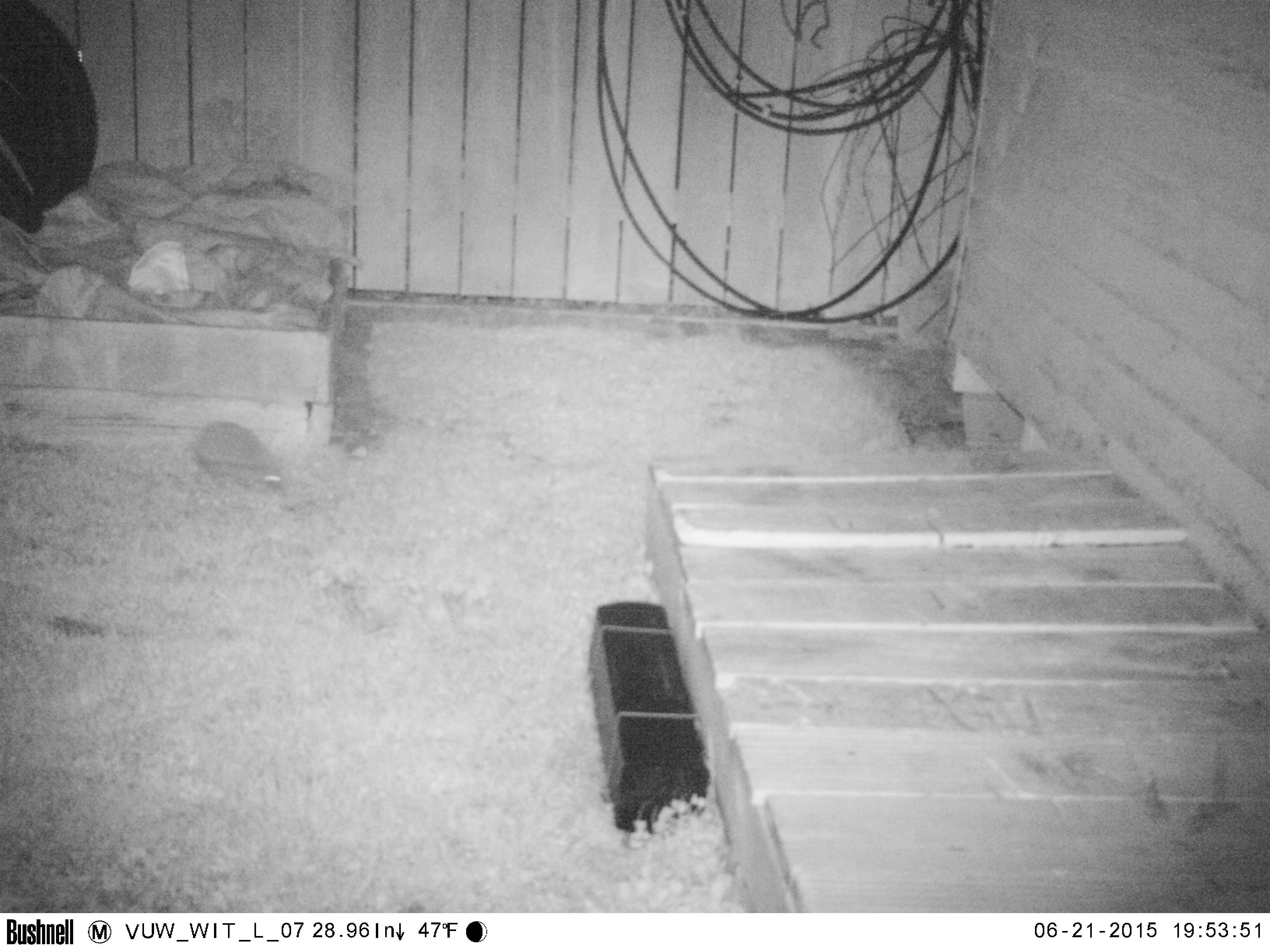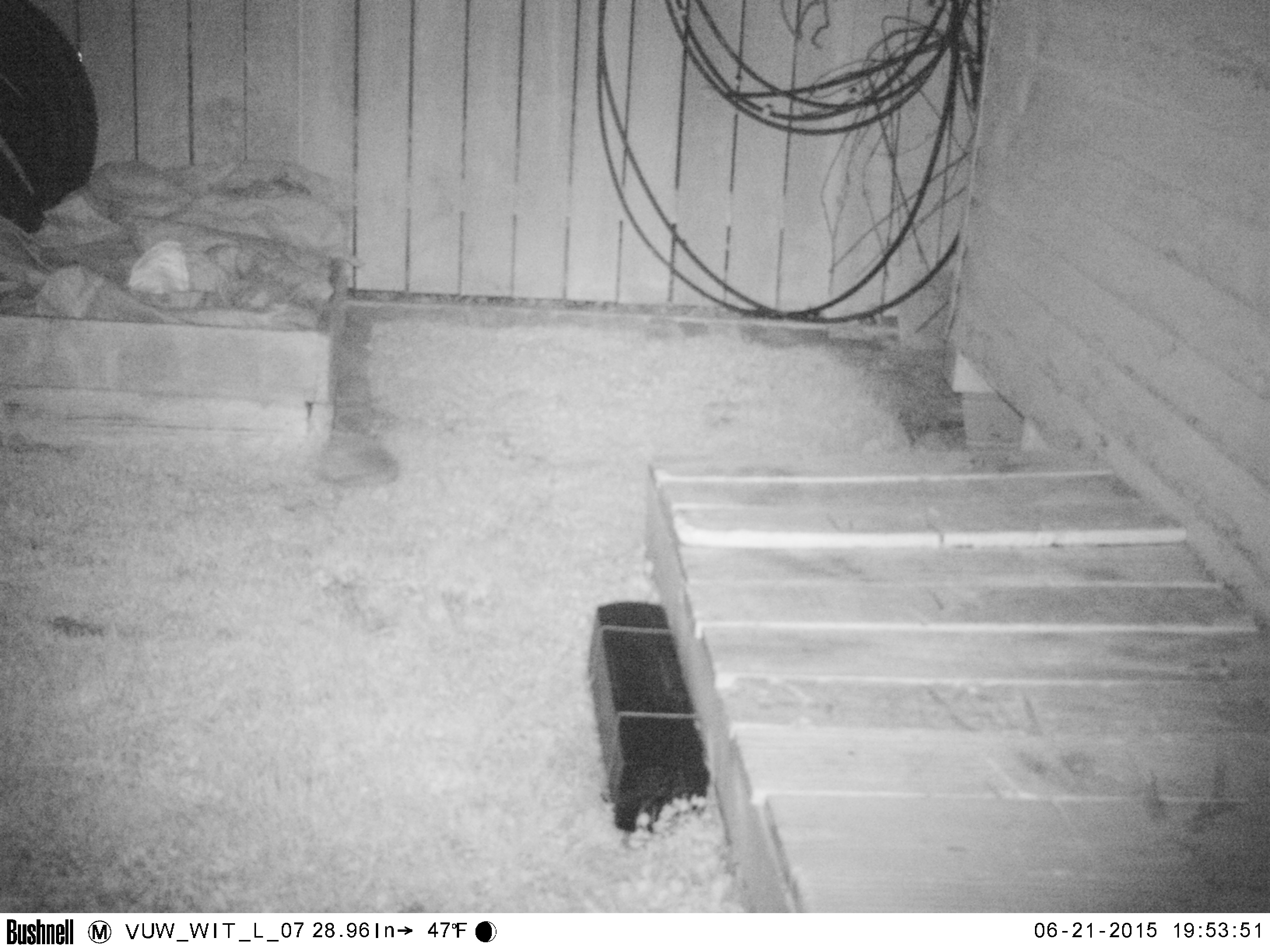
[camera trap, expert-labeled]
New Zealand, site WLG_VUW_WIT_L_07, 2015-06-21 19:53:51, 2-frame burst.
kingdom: Animalia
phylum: Chordata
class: Mammalia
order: Eulipotyphla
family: Erinaceidae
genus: Erinaceus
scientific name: Erinaceus europaeus europaeus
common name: european hedgehog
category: hedgehog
Hedgehog (european hedgehog) (Erinaceus europaeus europaeus).